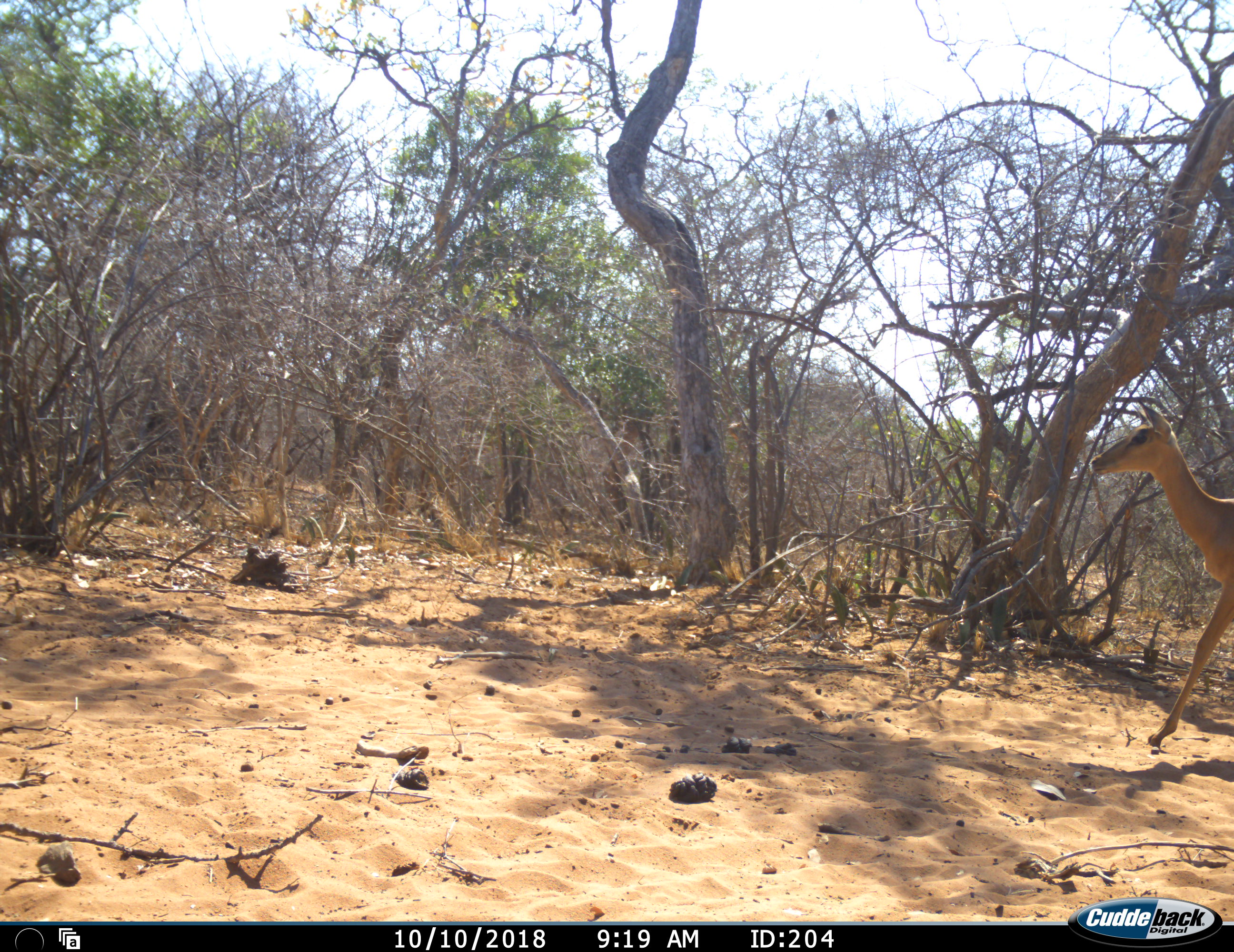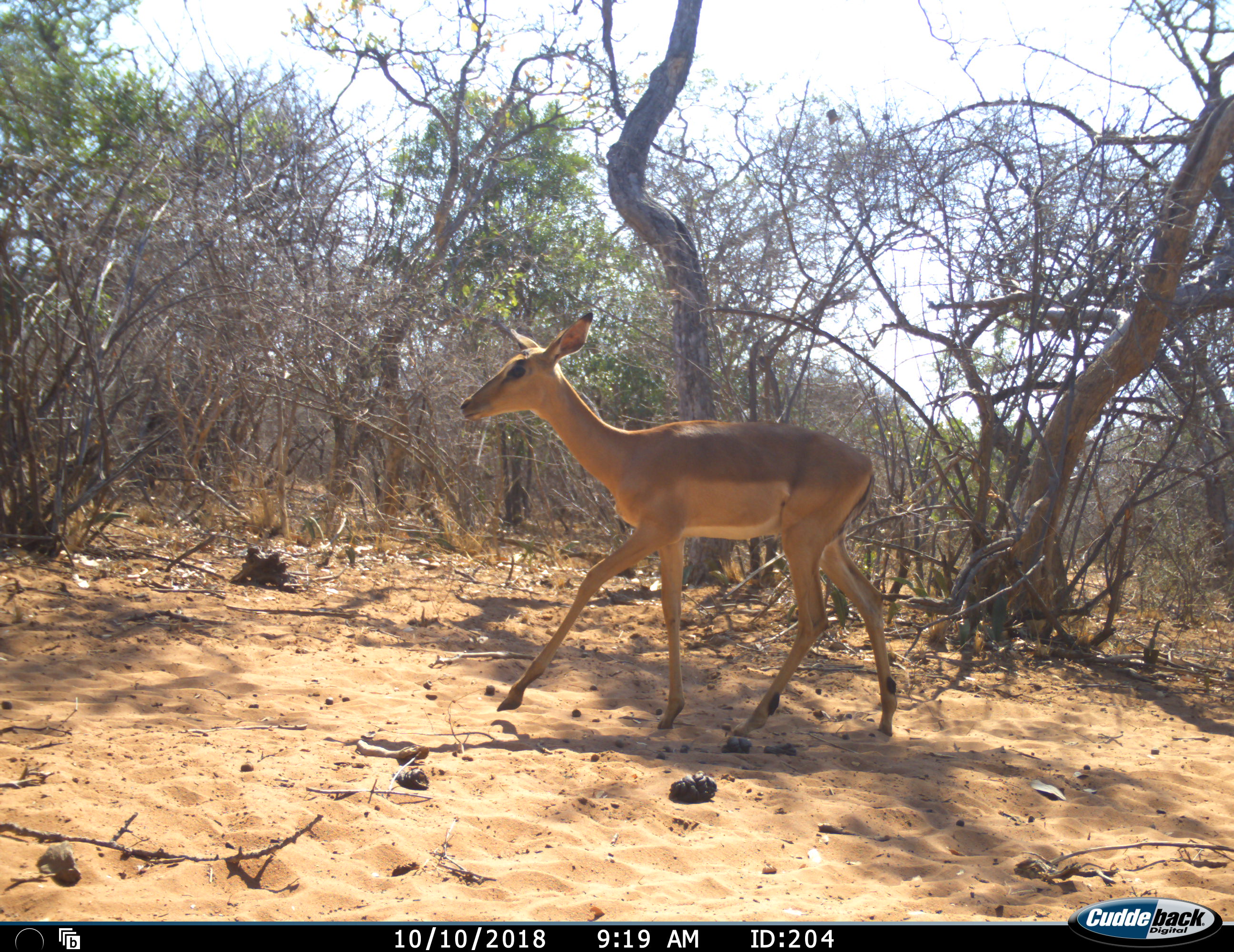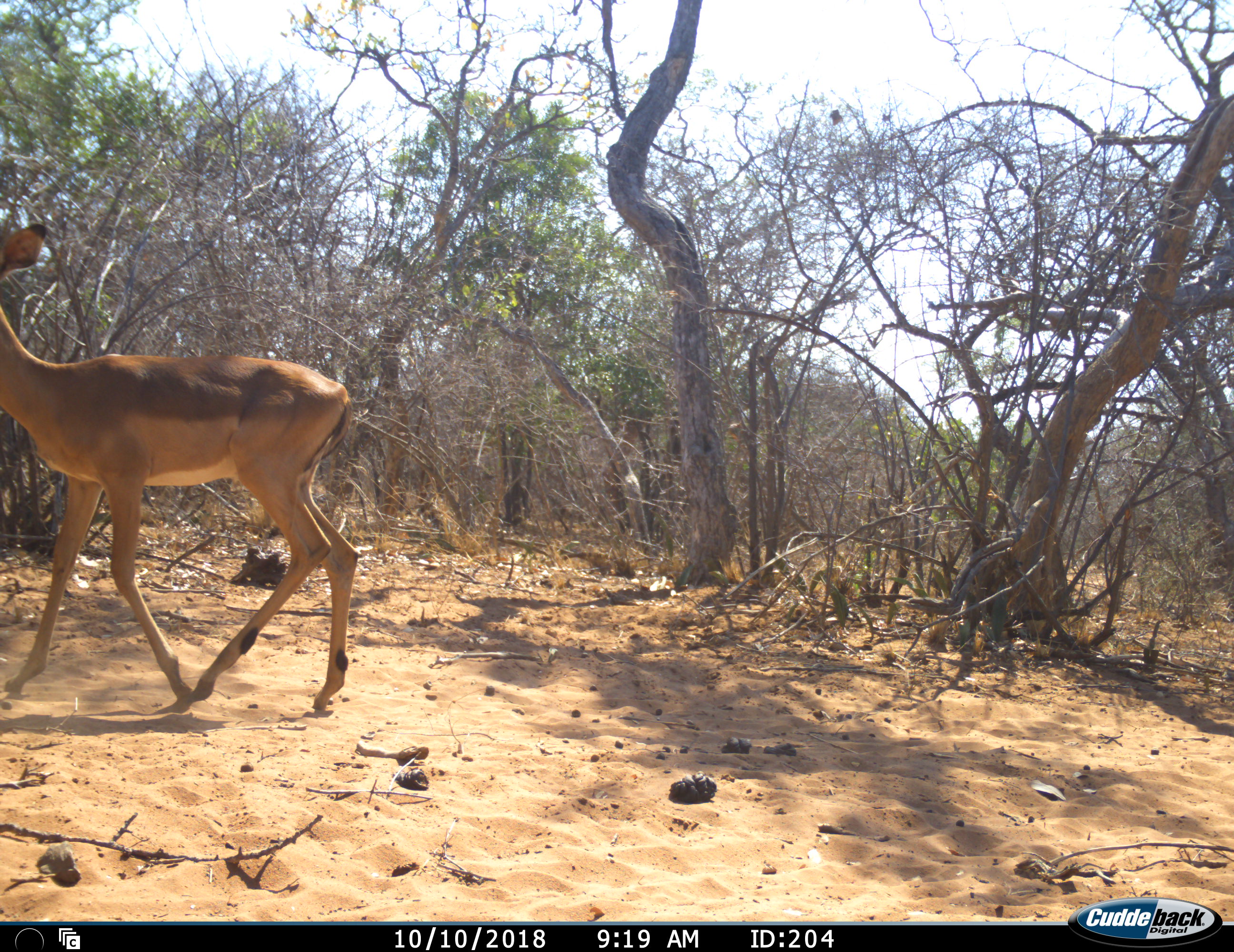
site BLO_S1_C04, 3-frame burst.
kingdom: Animalia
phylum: Chordata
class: Mammalia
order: Artiodactyla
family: Bovidae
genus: Aepyceros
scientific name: Aepyceros melampus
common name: impala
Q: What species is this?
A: Impala (Aepyceros melampus).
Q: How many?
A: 1.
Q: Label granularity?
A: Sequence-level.